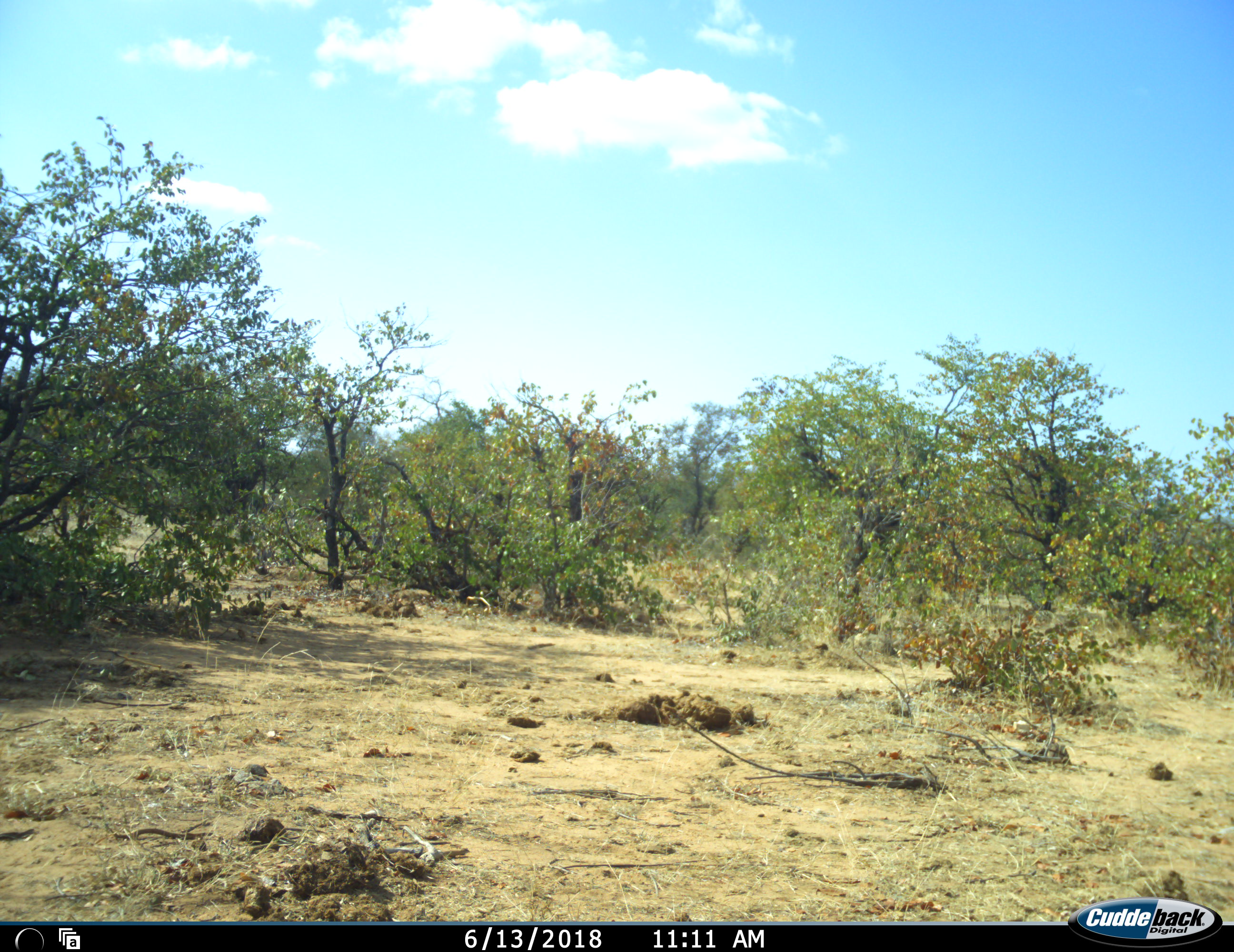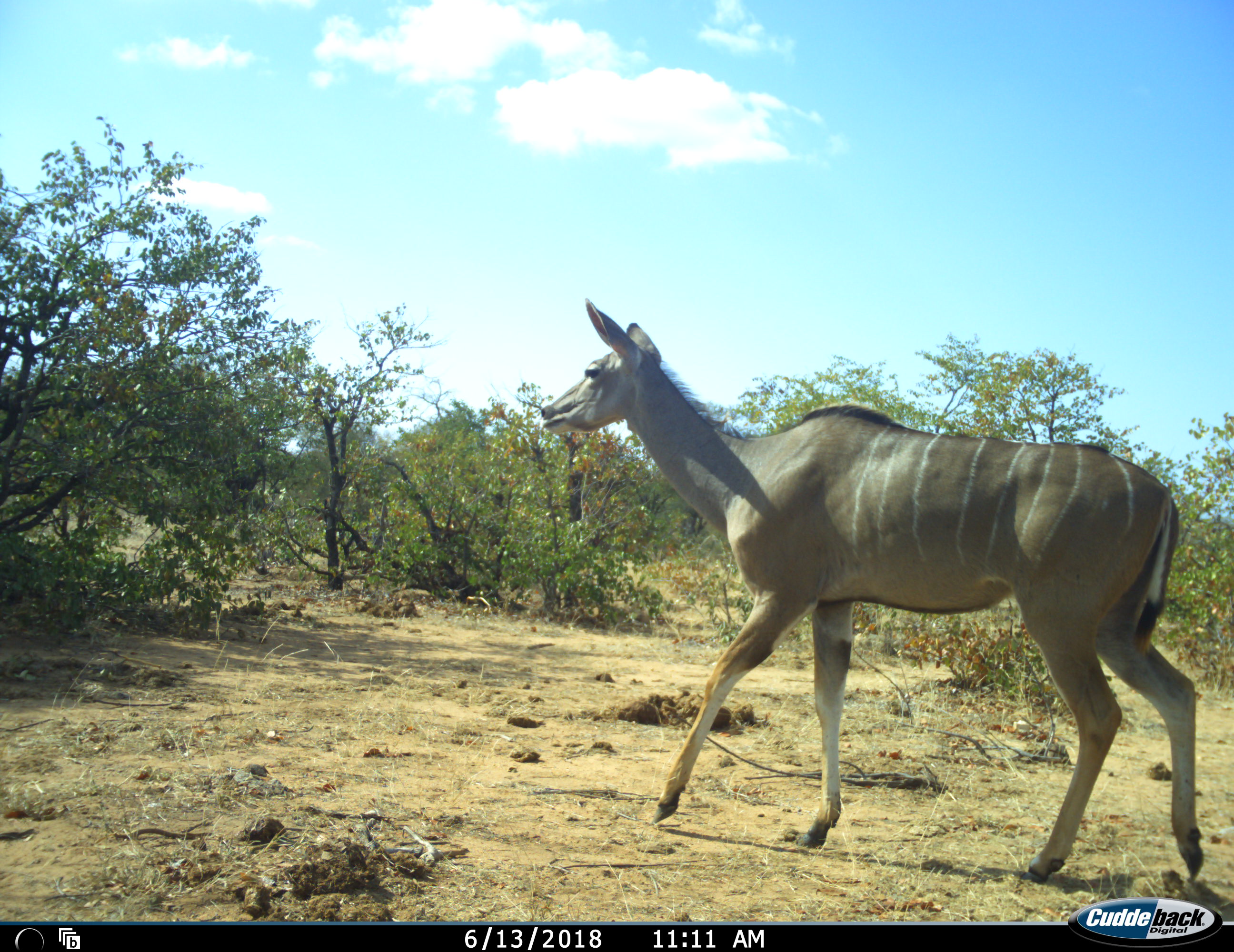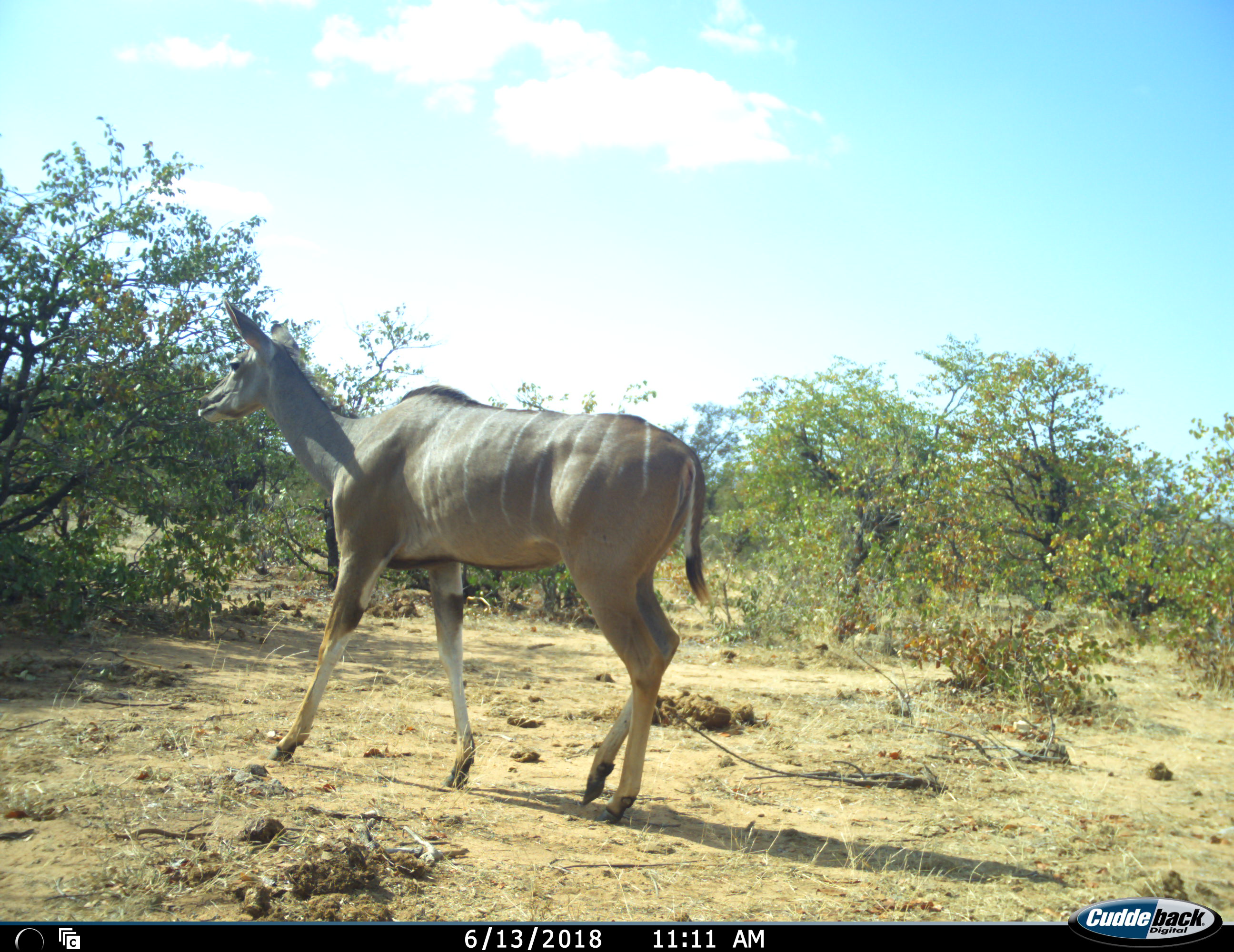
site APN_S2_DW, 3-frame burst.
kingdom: Animalia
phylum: Chordata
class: Mammalia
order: Artiodactyla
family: Bovidae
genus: Tragelaphus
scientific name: Tragelaphus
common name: kudu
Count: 1.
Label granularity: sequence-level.